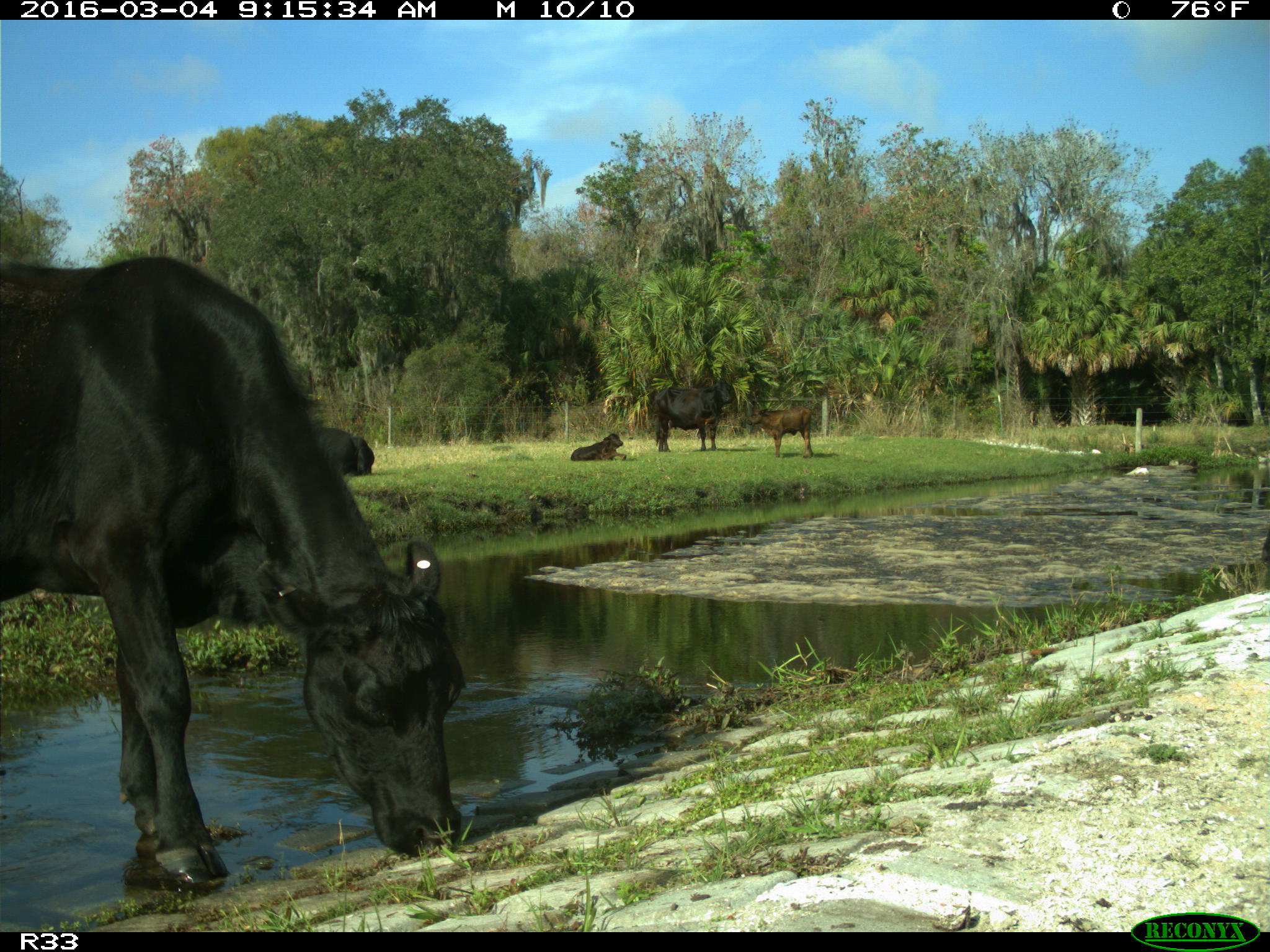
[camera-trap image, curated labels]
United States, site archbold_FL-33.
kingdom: Animalia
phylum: Chordata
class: Mammalia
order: Artiodactyla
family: Bovidae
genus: Bos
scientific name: Bos taurus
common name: domestic cow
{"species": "Bos taurus (domestic cow)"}